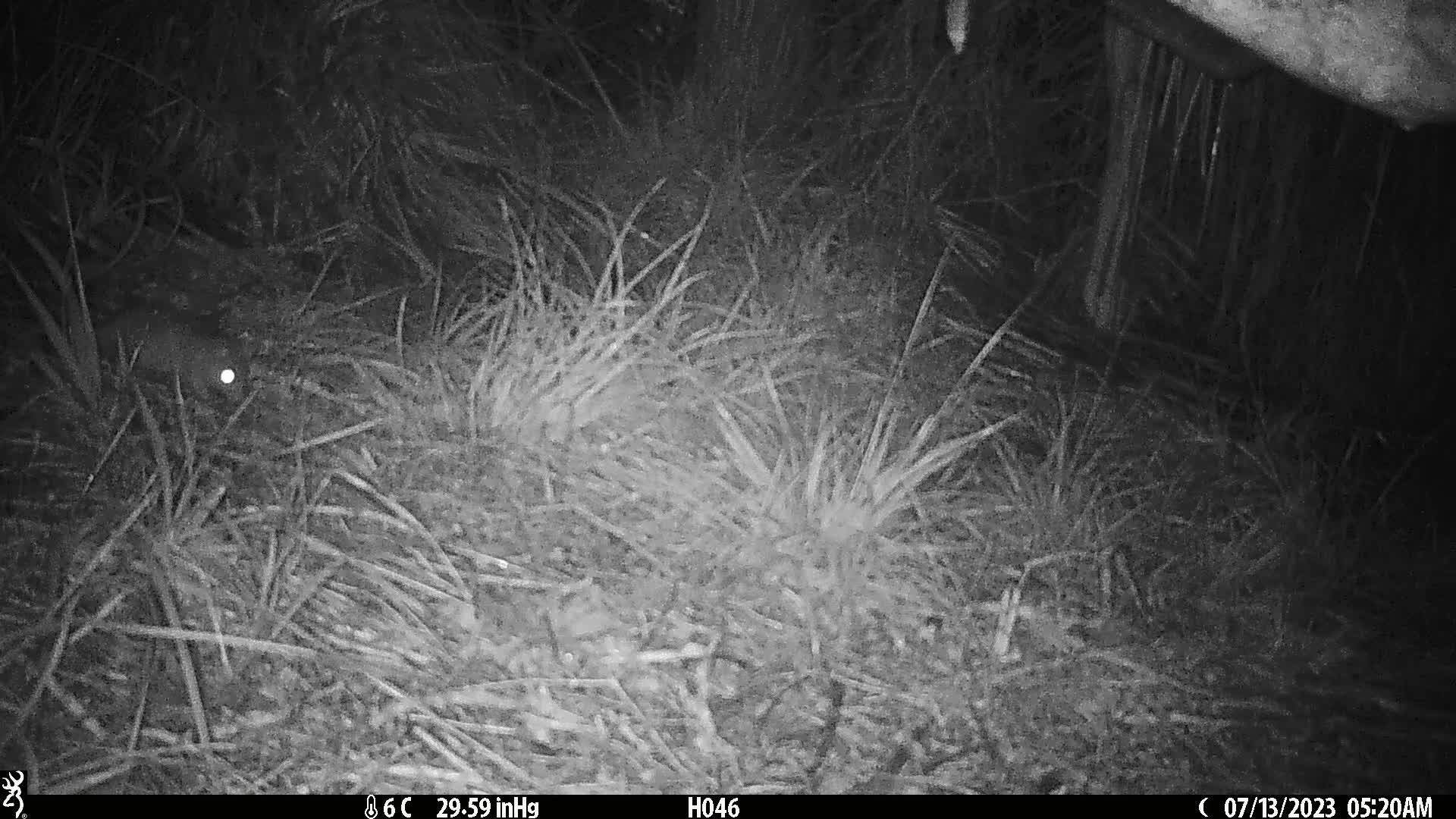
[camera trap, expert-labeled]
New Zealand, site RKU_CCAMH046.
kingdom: Animalia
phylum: Chordata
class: Mammalia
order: Rodentia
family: Muridae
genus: Rattus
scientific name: Rattus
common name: rat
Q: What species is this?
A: Rat (Rattus).